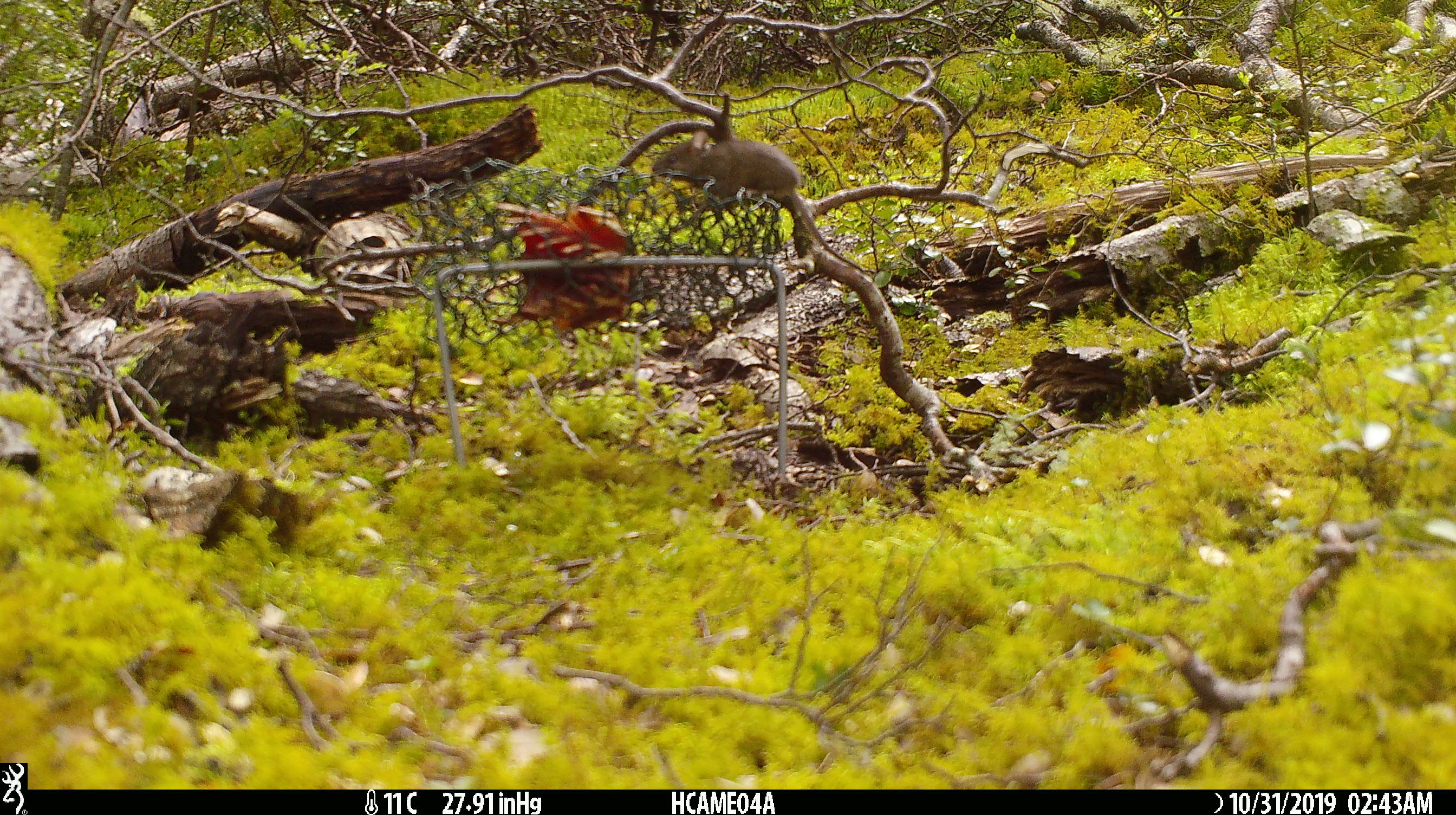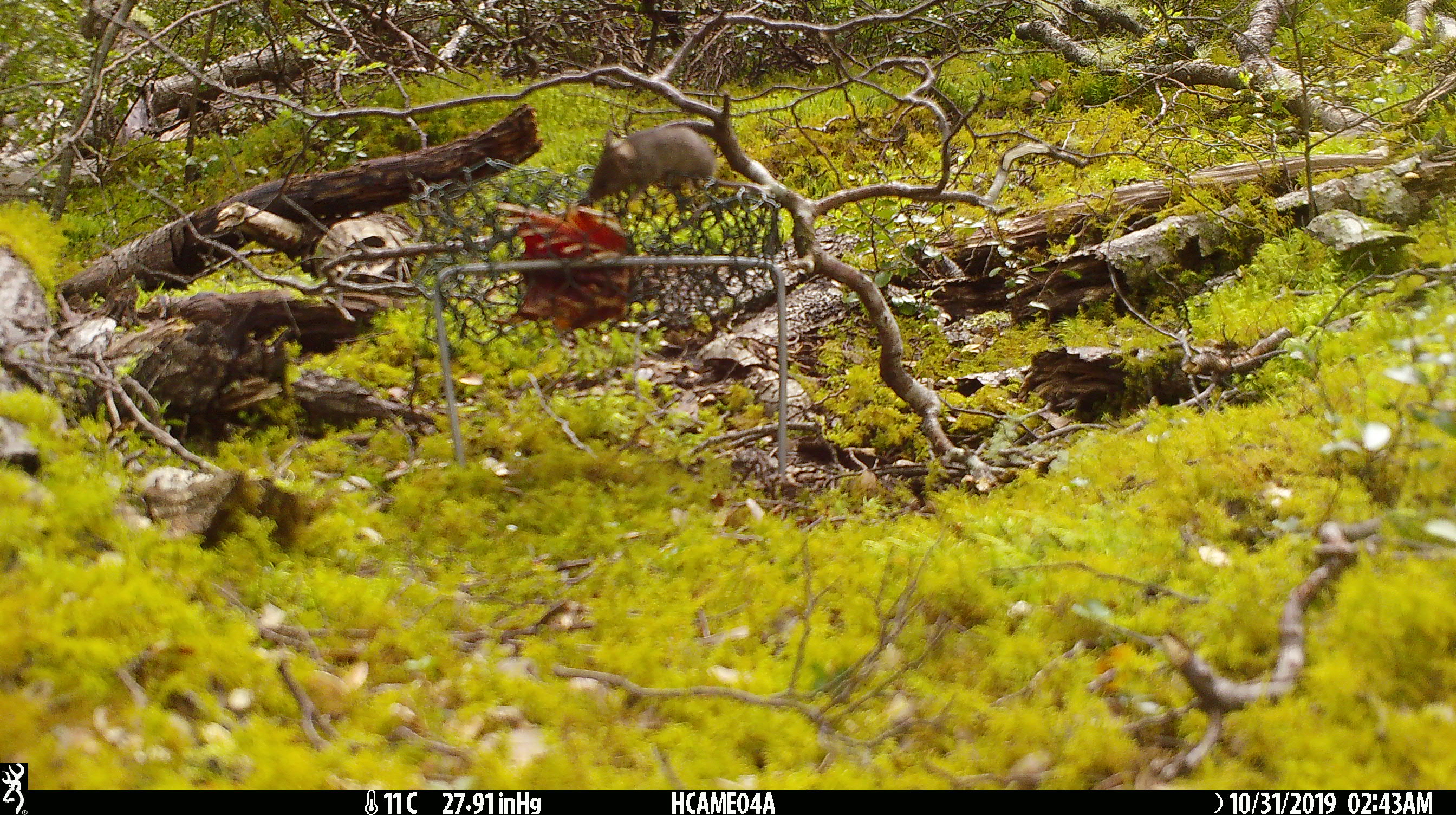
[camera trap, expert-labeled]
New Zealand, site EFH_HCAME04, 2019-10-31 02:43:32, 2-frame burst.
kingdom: Animalia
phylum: Chordata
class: Mammalia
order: Rodentia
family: Muridae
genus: Mus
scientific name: Mus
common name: mouse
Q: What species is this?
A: Mouse (Mus).